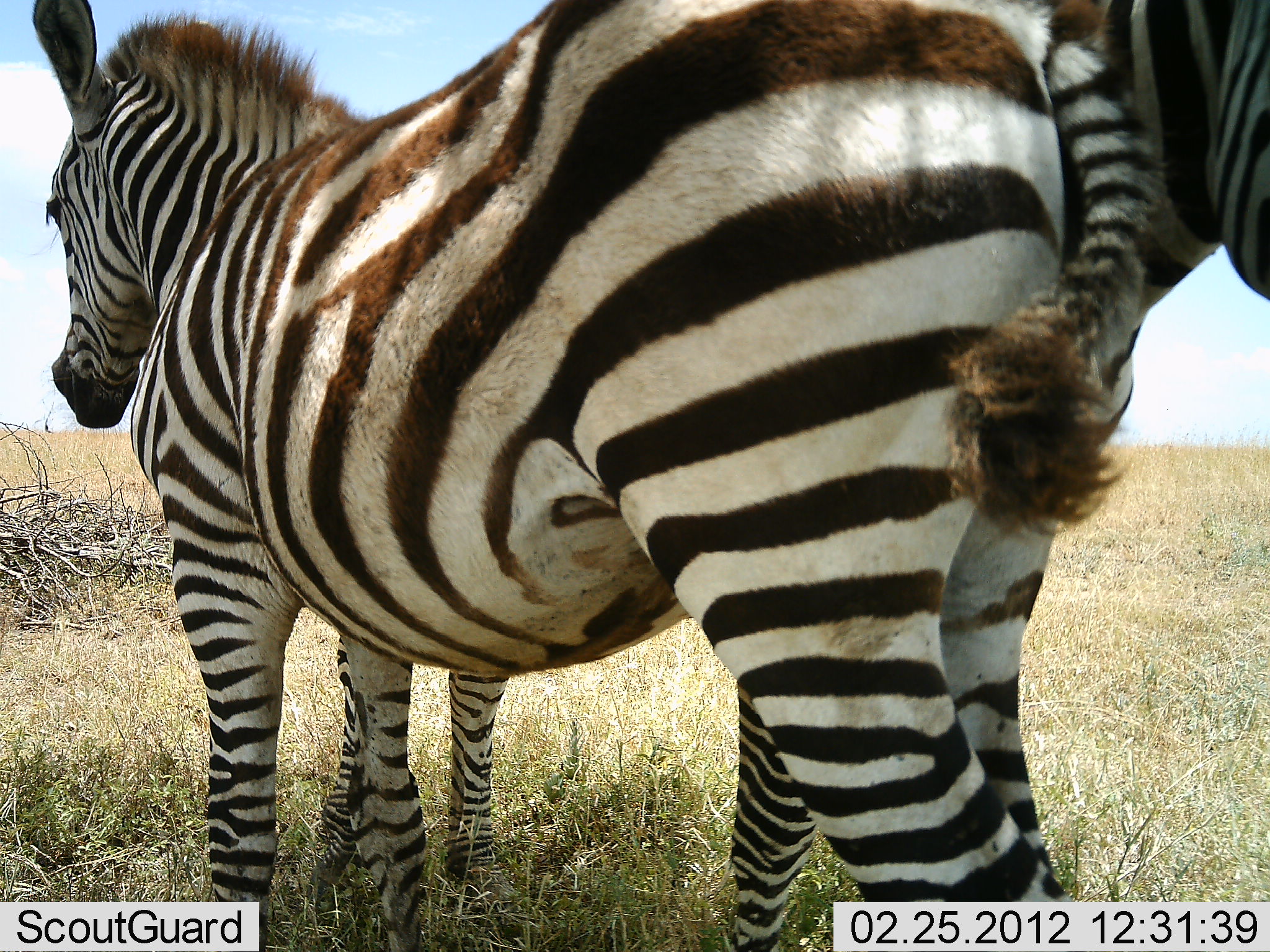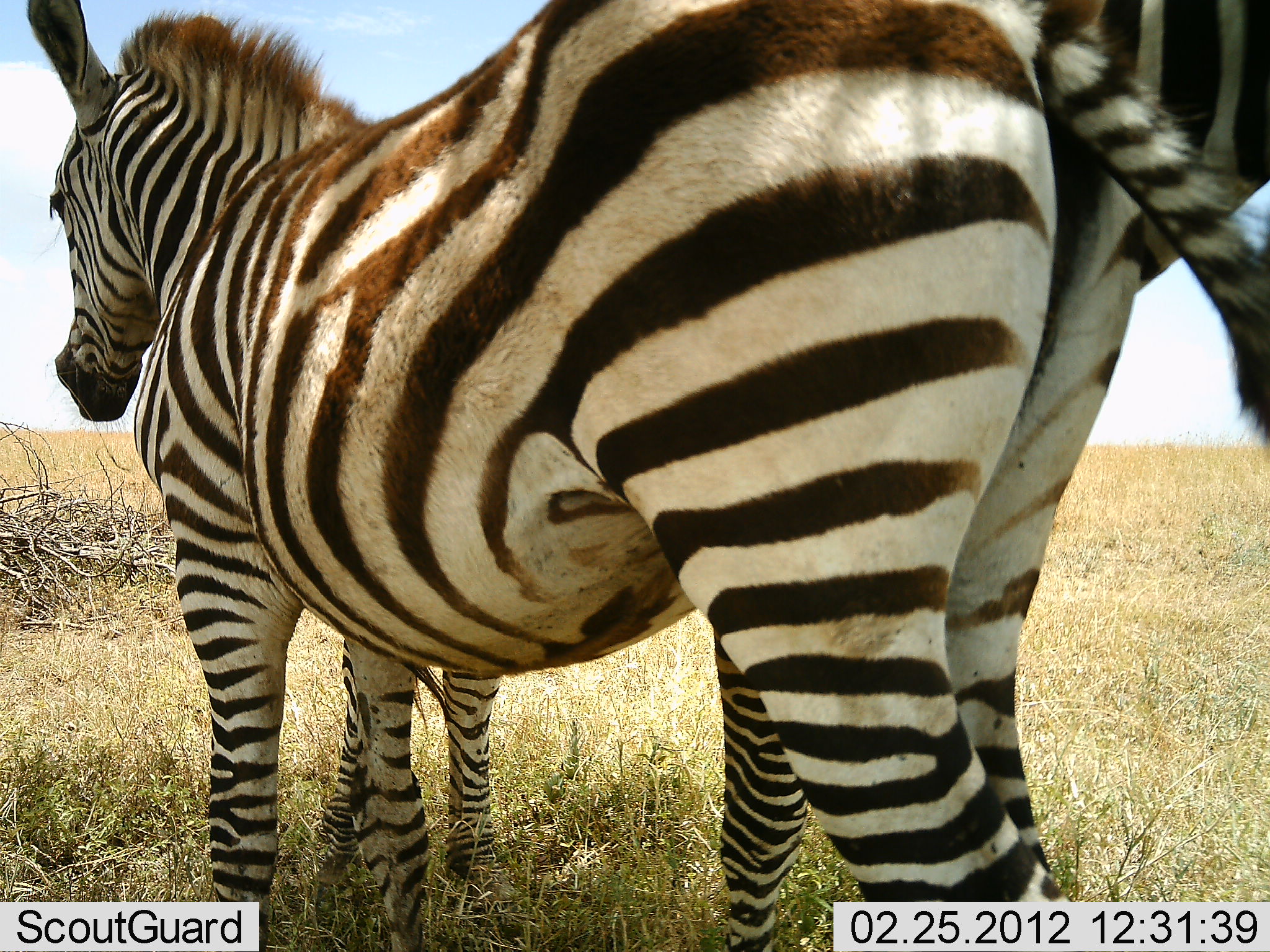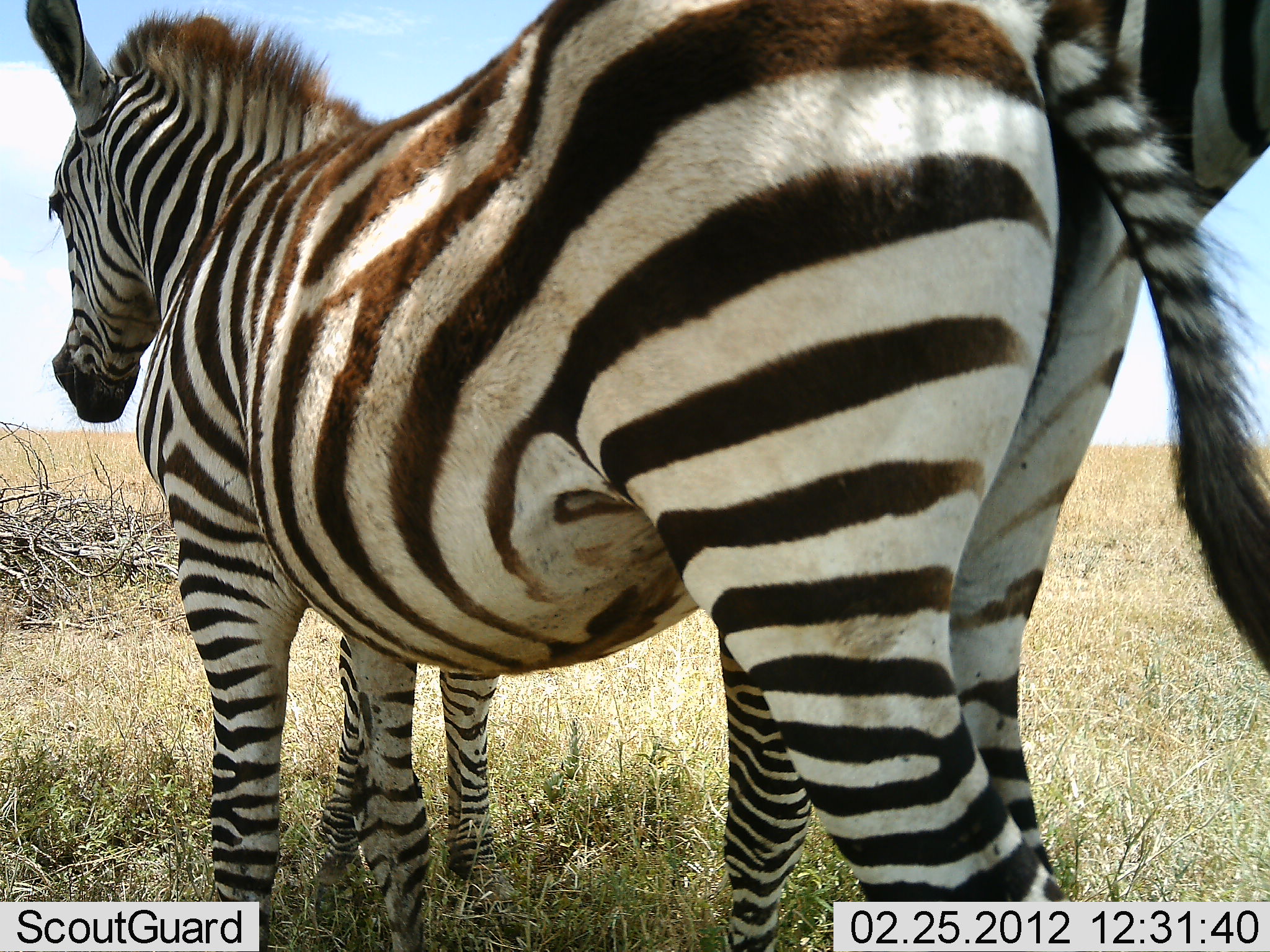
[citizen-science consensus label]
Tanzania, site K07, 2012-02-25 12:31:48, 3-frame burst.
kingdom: Animalia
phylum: Chordata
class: Mammalia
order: Perissodactyla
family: Equidae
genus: Equus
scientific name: Equus quagga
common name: plains zebra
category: zebra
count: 2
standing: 97%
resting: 3%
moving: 0%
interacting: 20%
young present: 17%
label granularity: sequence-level